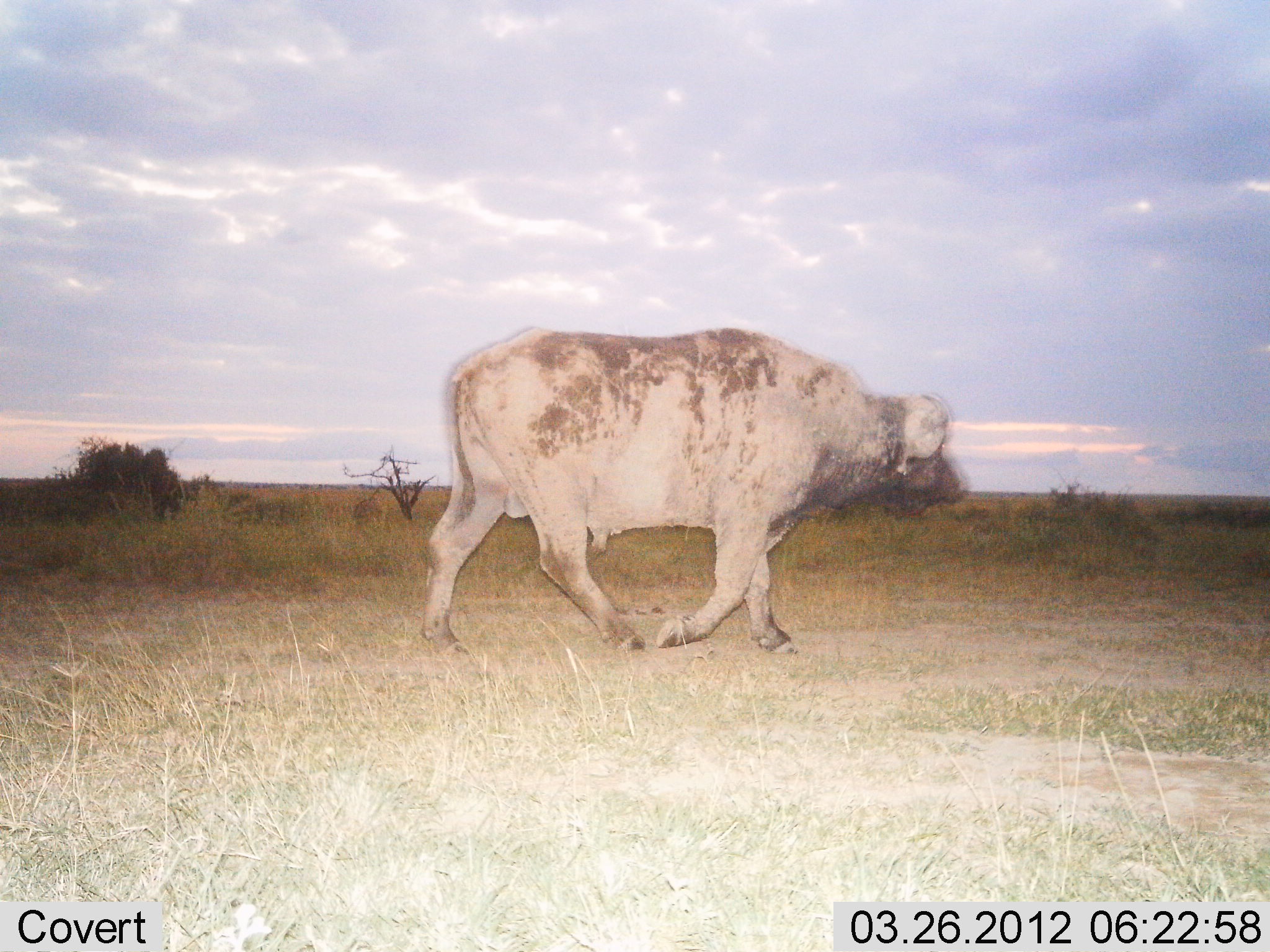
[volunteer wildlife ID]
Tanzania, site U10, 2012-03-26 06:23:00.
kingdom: Animalia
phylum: Chordata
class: Mammalia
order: Artiodactyla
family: Bovidae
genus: Syncerus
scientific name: Syncerus caffer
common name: cape buffalo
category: buffalo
Buffalo (cape buffalo) (Syncerus caffer), count 1. Behavior (volunteer vote fractions): standing 5%, resting 0%, moving 95%, interacting 0%. Young present (vote fraction): 0%. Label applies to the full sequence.